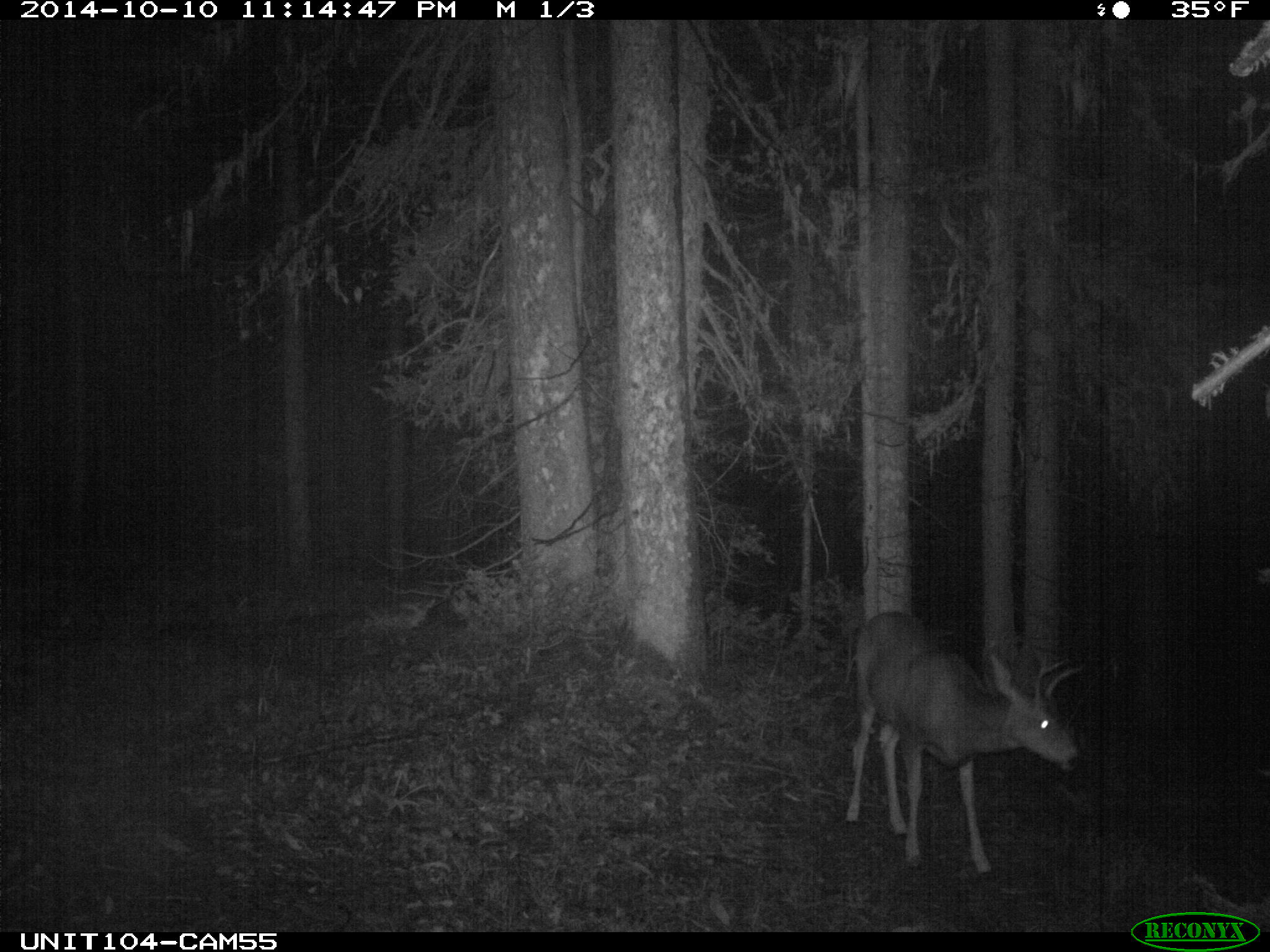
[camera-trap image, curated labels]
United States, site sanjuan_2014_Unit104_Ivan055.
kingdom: Animalia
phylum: Chordata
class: Mammalia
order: Artiodactyla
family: Cervidae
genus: Odocoileus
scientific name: Odocoileus hemionus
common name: mule deer